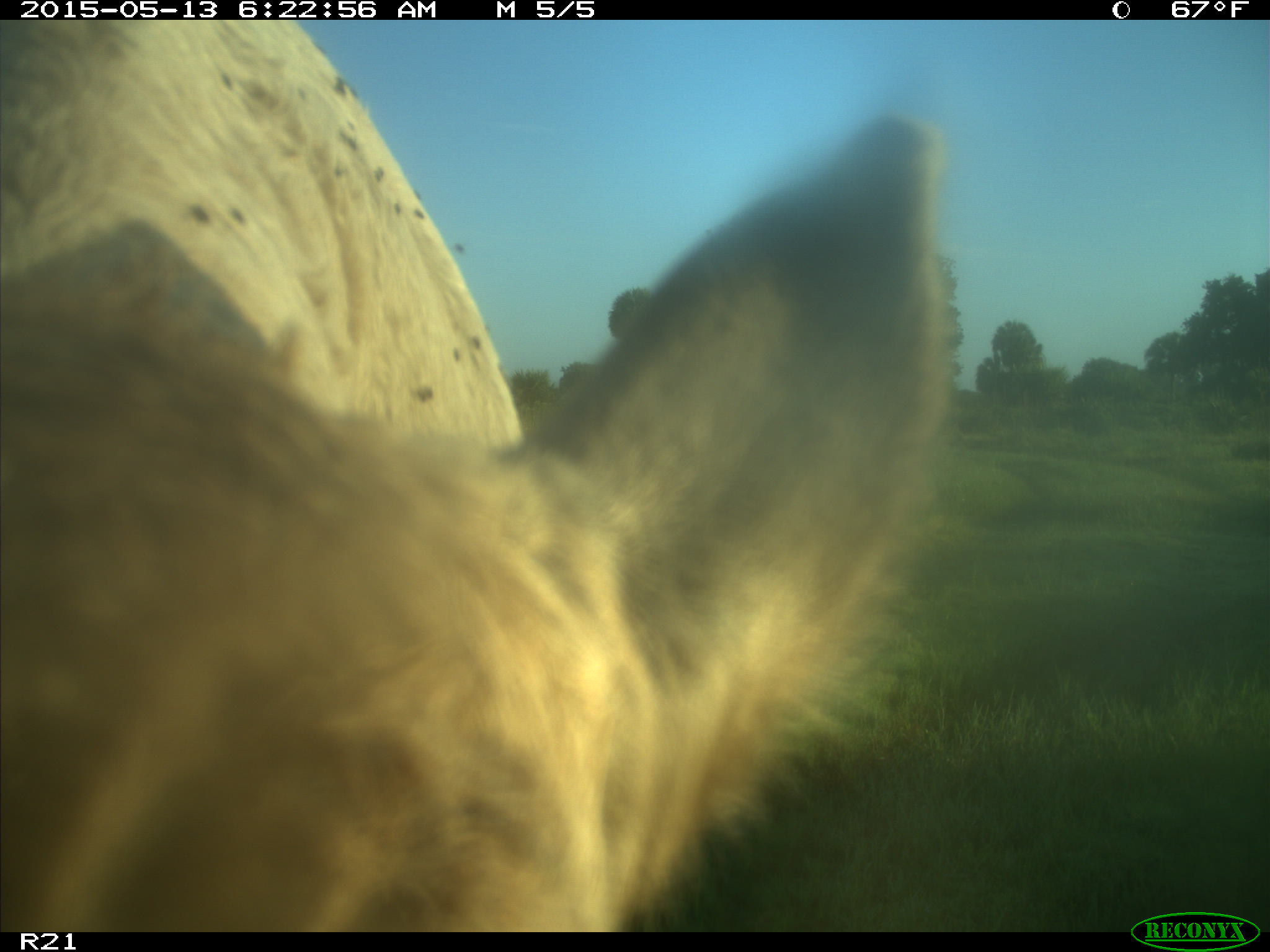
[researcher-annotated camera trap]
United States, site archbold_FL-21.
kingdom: Animalia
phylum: Chordata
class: Mammalia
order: Artiodactyla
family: Bovidae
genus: Bos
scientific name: Bos taurus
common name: domestic cow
Bos taurus (domestic cow).